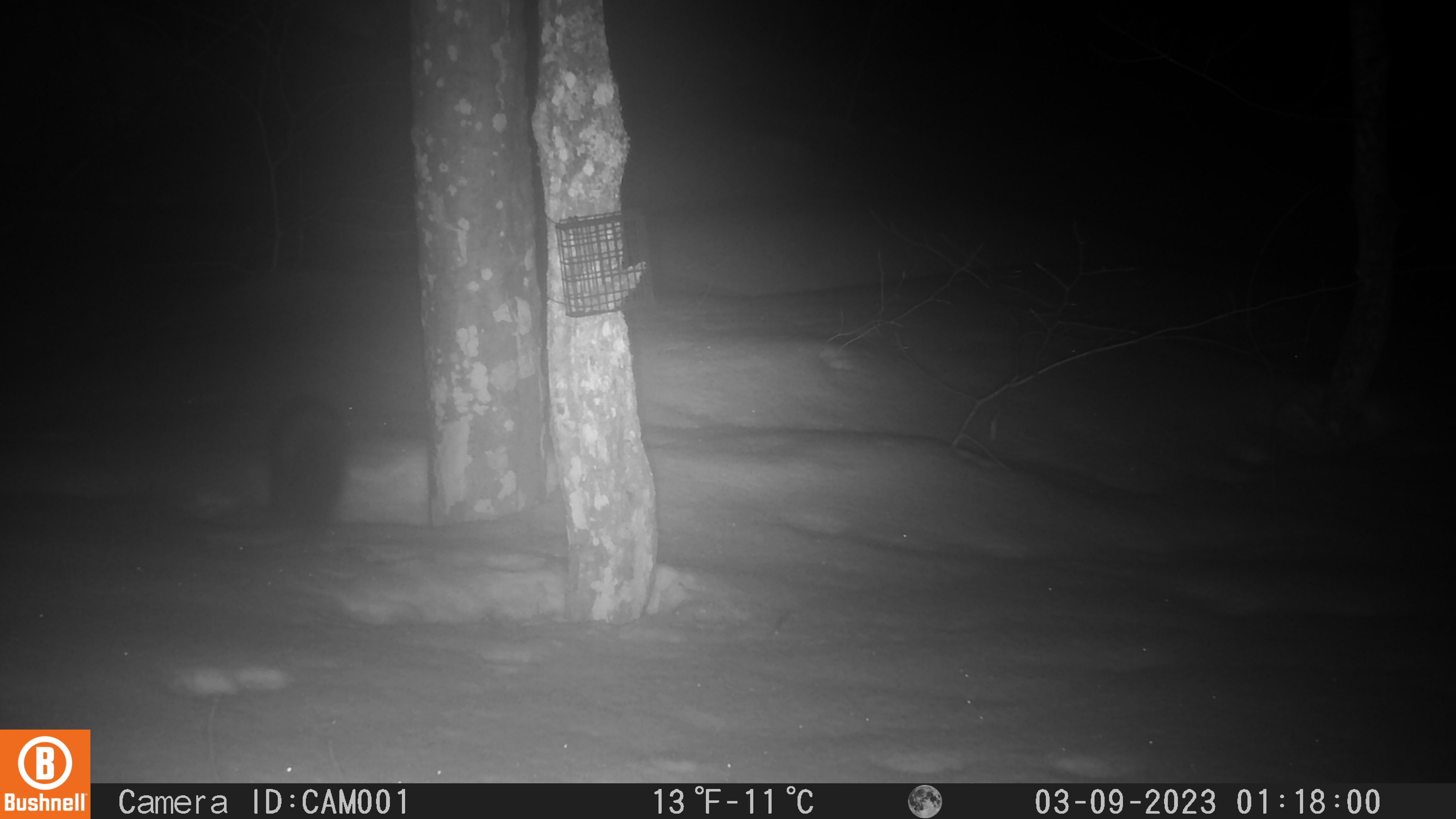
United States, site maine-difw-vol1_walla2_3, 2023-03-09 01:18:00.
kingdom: Animalia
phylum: Chordata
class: Mammalia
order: Carnivora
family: Mustelidae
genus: Martes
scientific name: Martes americana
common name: american marten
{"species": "american marten (Martes americana)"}